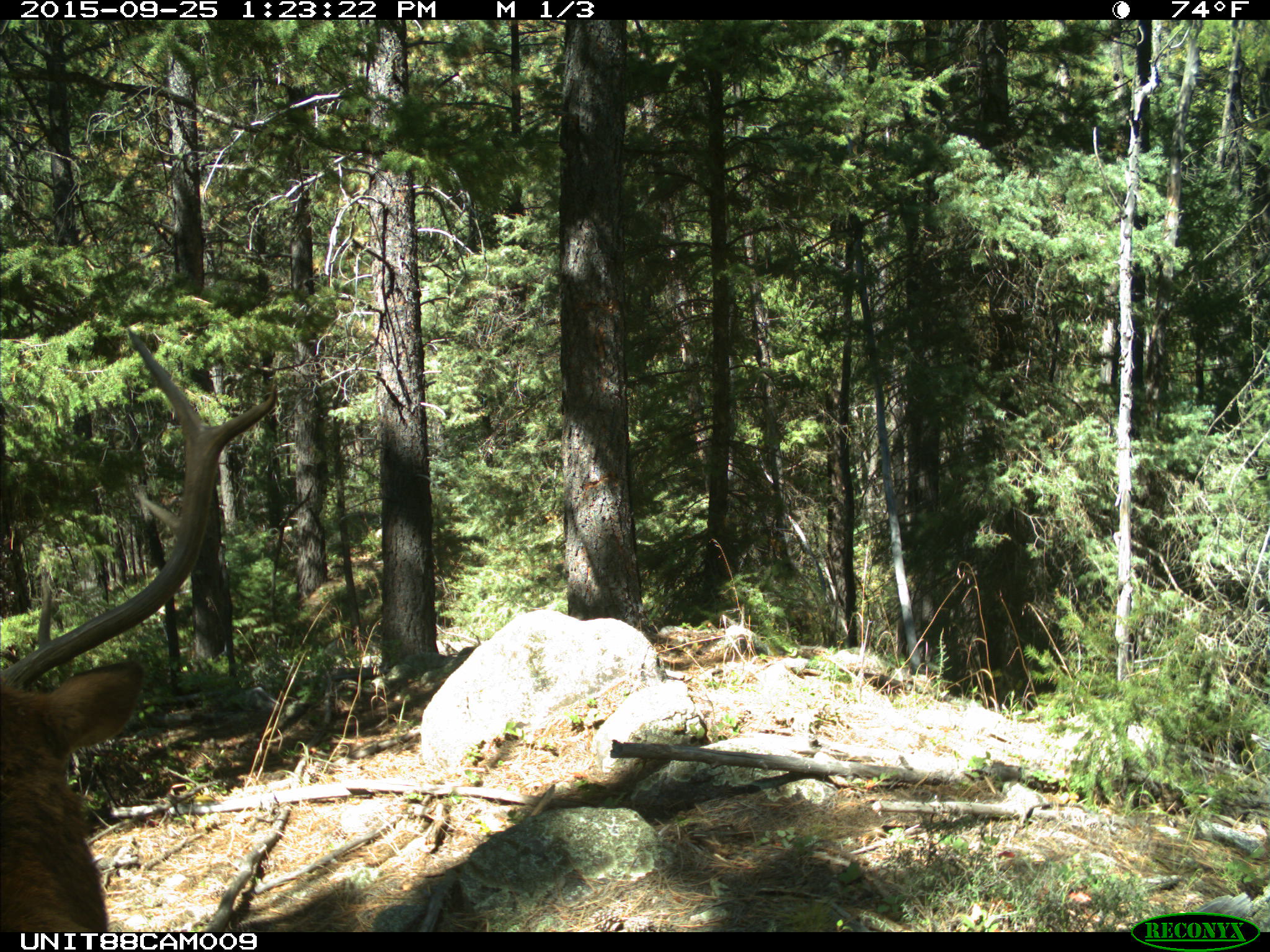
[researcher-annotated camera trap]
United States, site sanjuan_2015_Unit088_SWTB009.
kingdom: Animalia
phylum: Chordata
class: Mammalia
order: Artiodactyla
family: Cervidae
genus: Cervus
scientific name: Cervus elaphus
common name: red deer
Cervus elaphus (red deer).